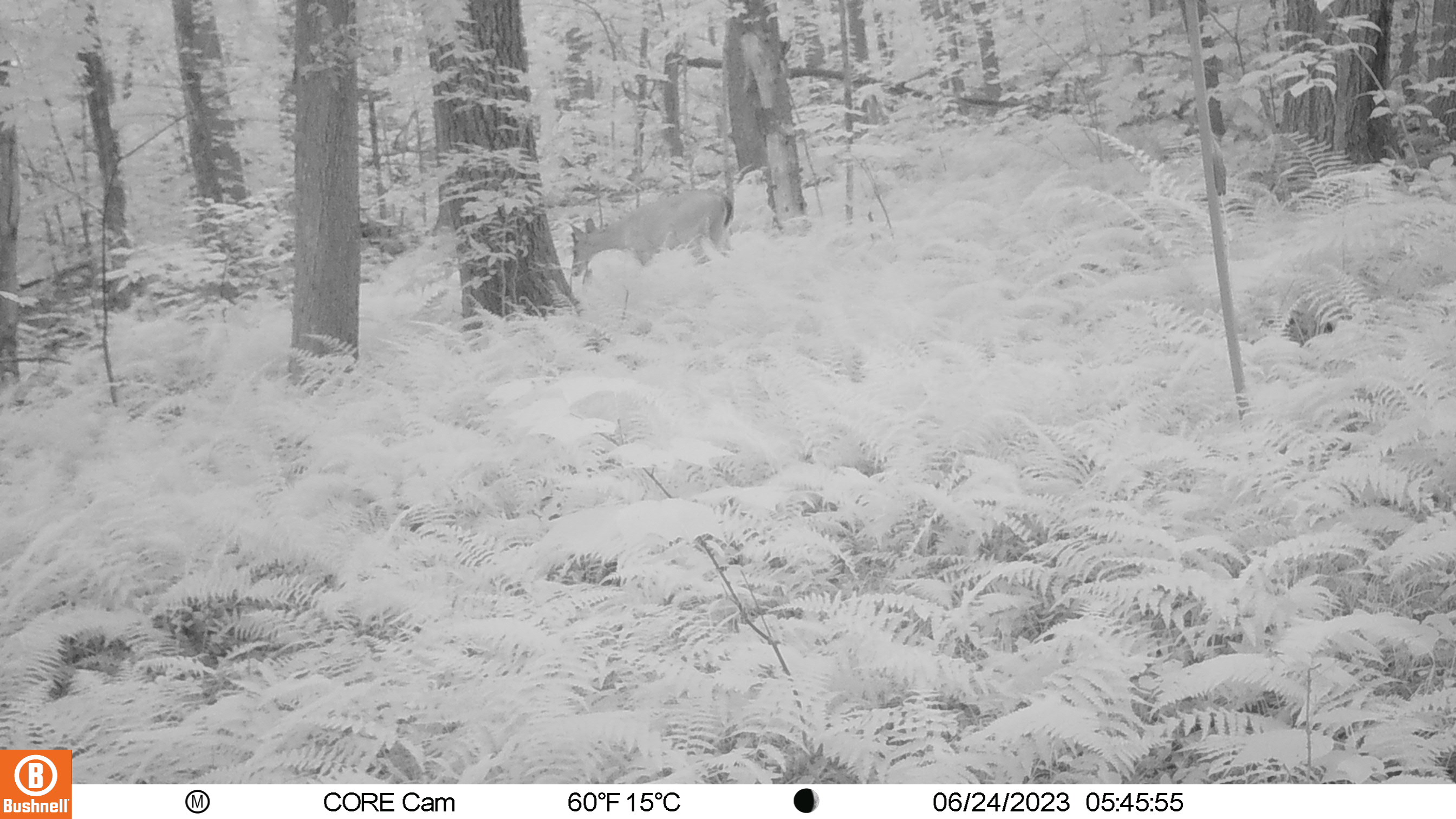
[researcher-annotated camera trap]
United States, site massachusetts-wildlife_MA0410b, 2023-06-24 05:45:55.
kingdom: Animalia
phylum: Chordata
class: Mammalia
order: Artiodactyla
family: Cervidae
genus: Odocoileus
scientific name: Odocoileus virginianus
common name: white-tailed deer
White-tailed deer (Odocoileus virginianus).